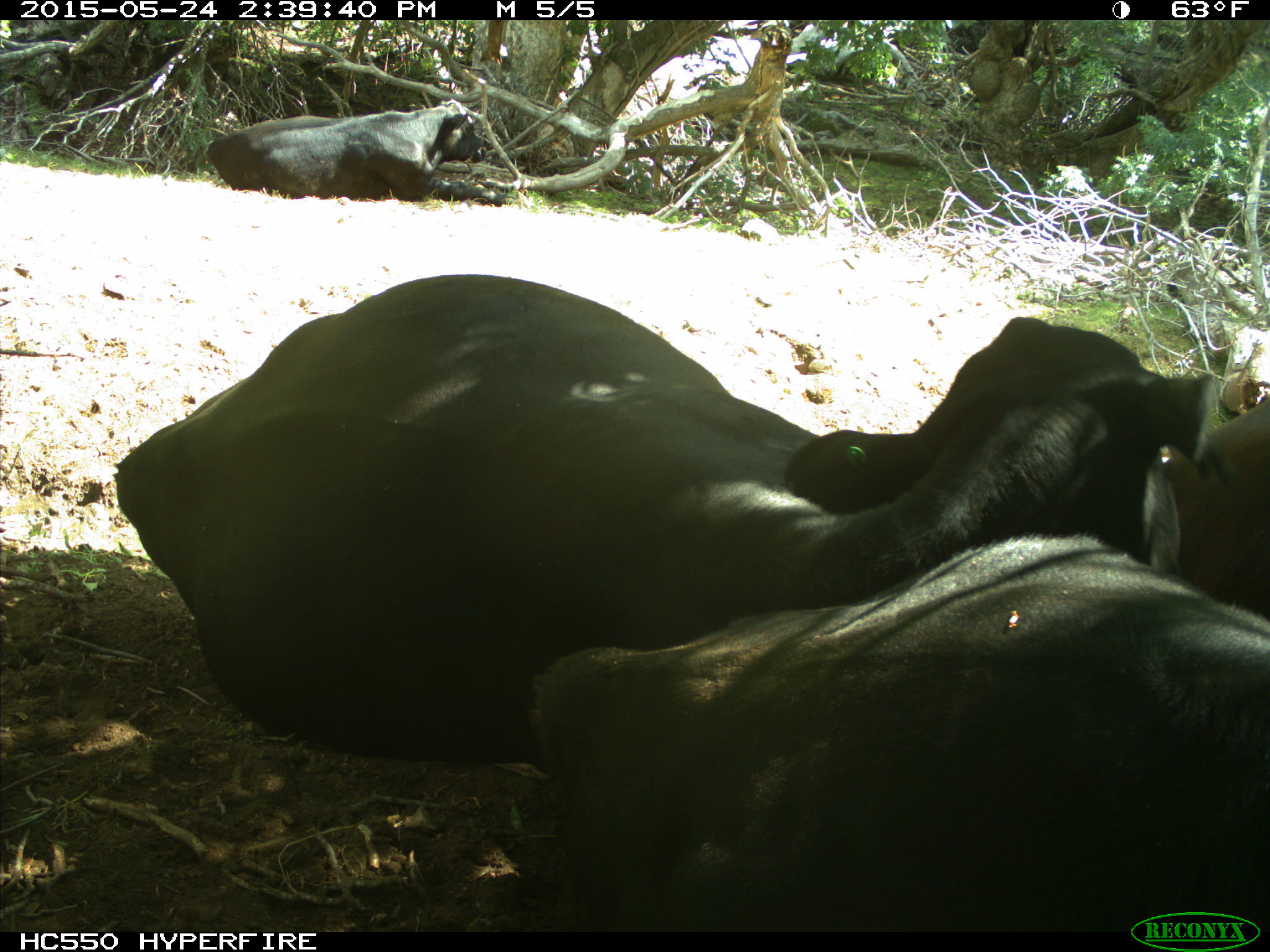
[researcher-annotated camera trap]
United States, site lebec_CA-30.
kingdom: Animalia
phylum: Chordata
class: Mammalia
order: Artiodactyla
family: Bovidae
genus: Bos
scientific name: Bos taurus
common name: domestic cow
Bos taurus (domestic cow).